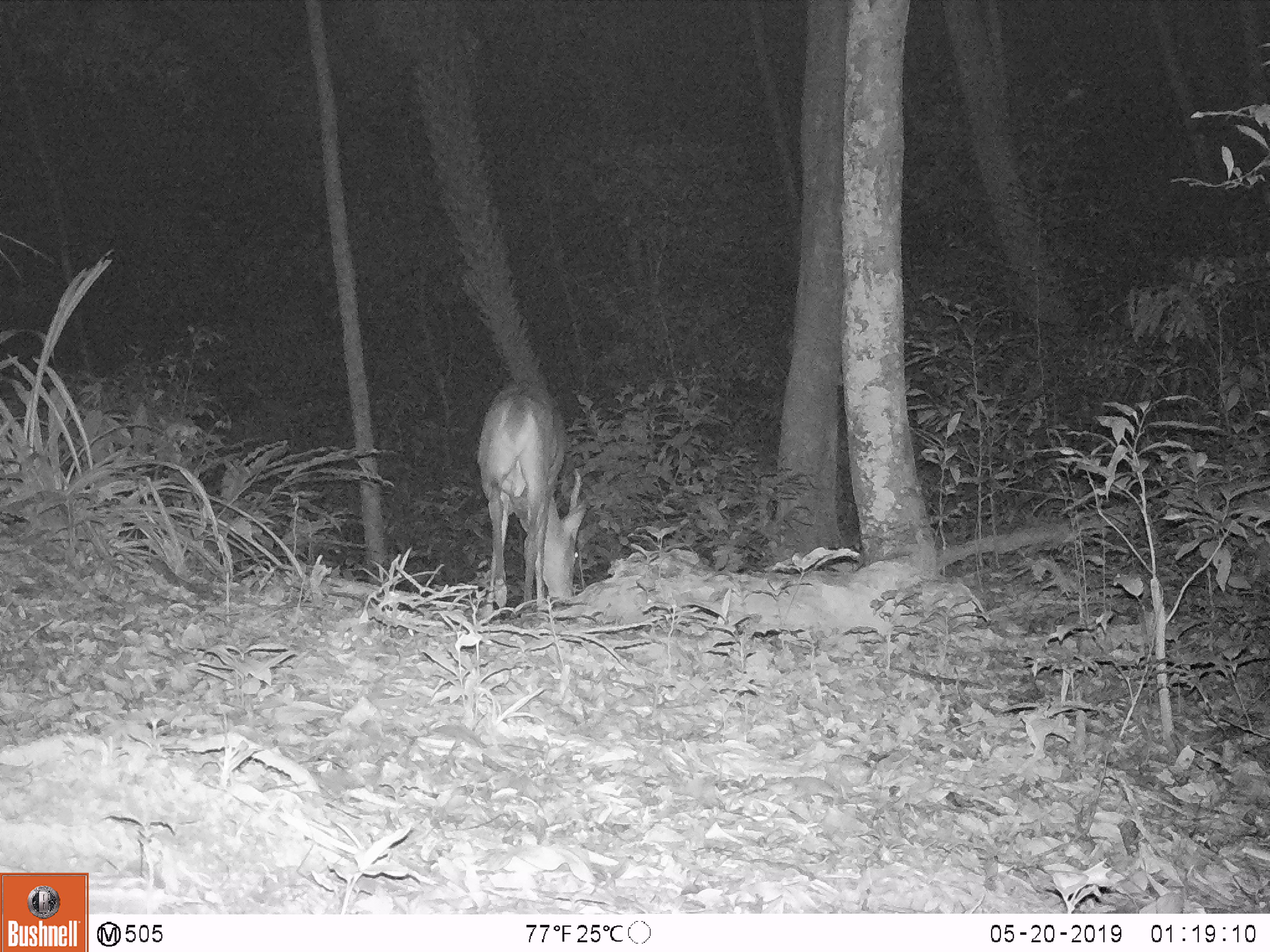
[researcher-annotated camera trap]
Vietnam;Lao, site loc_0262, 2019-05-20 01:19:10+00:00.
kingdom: Animalia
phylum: Chordata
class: Mammalia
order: Artiodactyla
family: Cervidae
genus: Muntiacus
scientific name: Muntiacus vuquangensis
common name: large-antlered muntjac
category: large antlered muntjac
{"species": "large antlered muntjac (large-antlered muntjac) (Muntiacus vuquangensis)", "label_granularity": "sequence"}